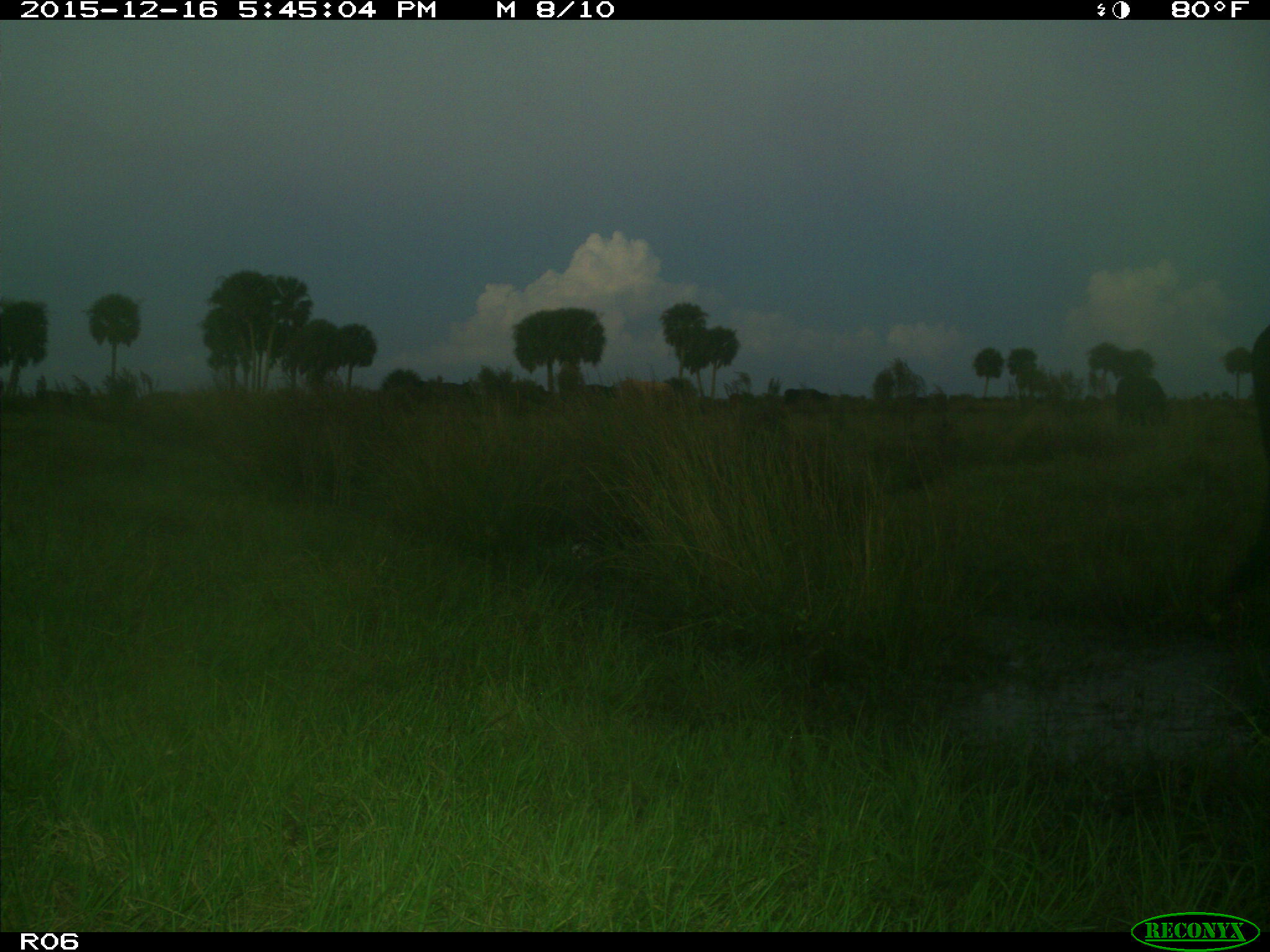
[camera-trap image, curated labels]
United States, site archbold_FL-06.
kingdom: Animalia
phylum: Chordata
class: Mammalia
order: Artiodactyla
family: Bovidae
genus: Bos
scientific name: Bos taurus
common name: domestic cow